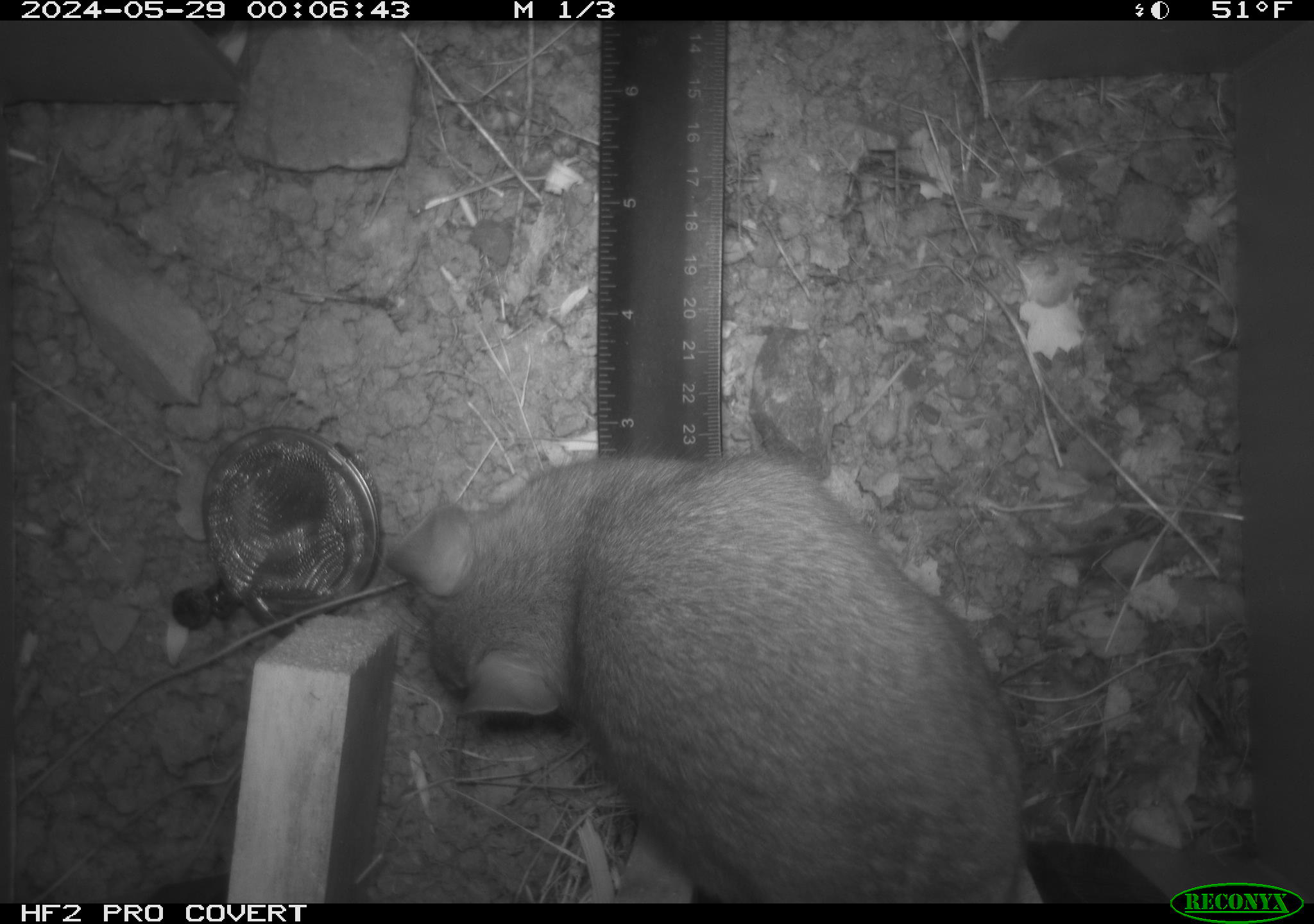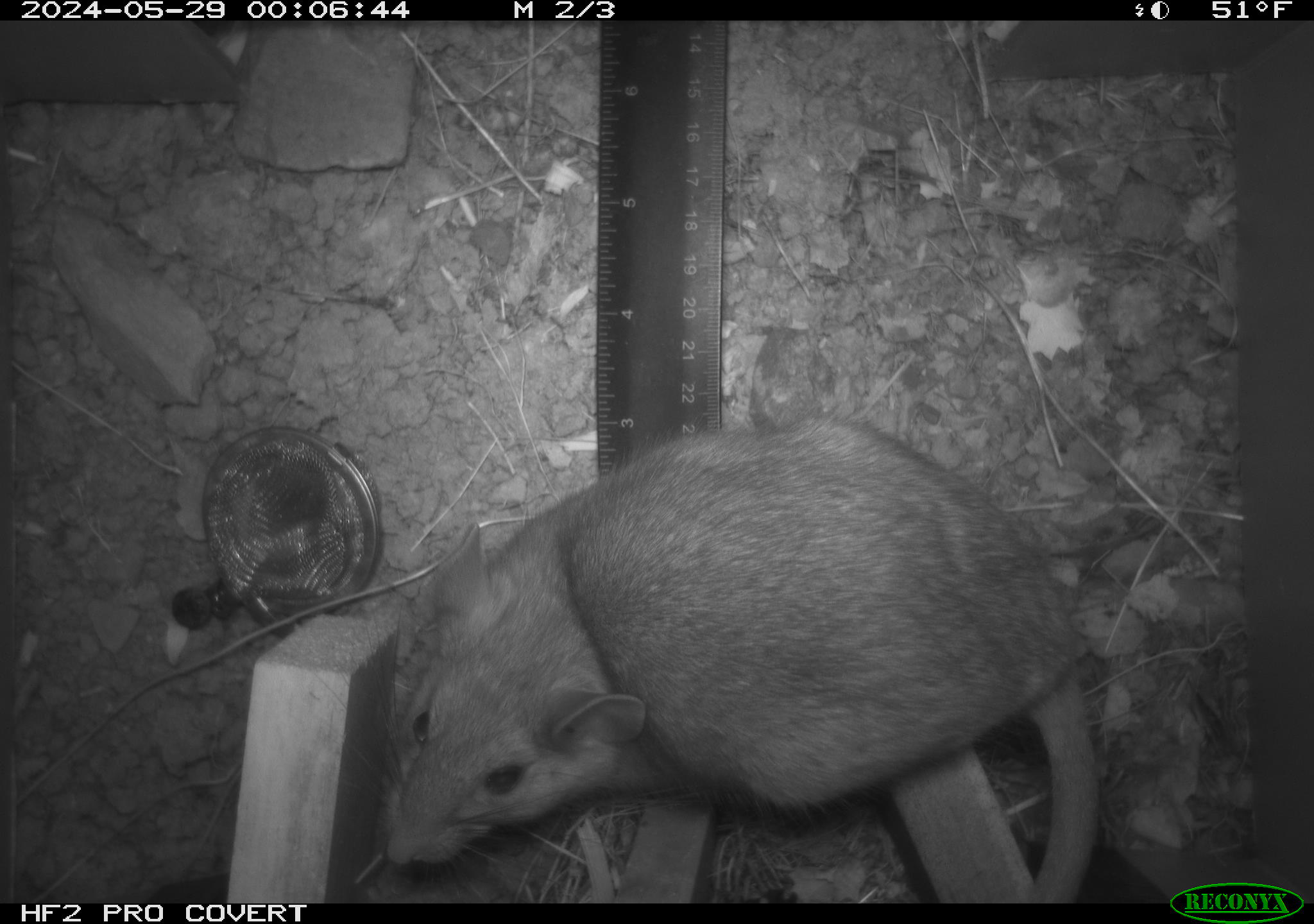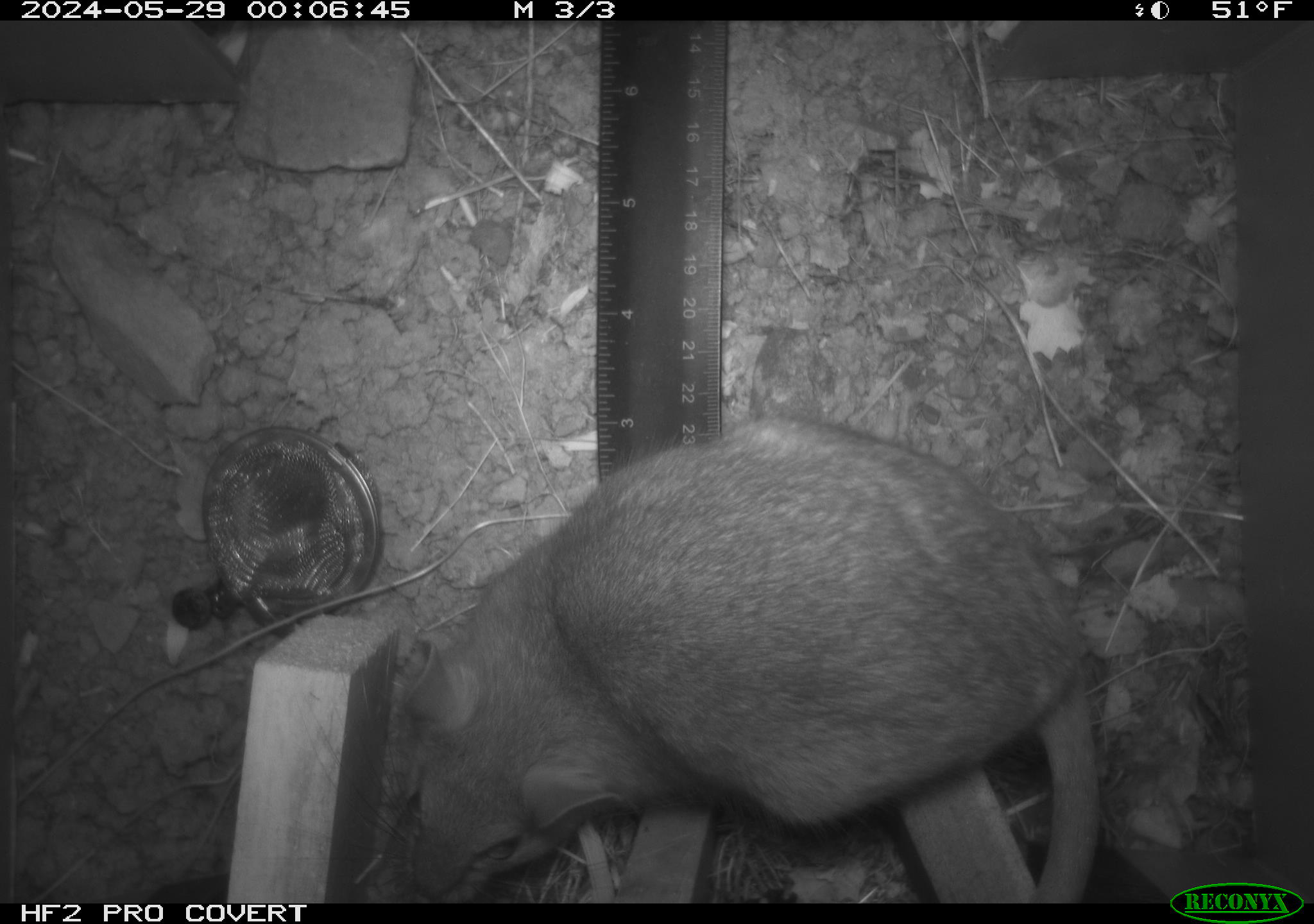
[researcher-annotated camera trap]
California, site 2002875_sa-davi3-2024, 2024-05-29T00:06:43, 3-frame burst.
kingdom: Animalia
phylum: Chordata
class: Mammalia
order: Rodentia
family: Cricetidae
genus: Neotoma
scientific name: Neotoma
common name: pack rat or woodrat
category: neotoma species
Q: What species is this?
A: Neotoma species (pack rat or woodrat) (Neotoma).